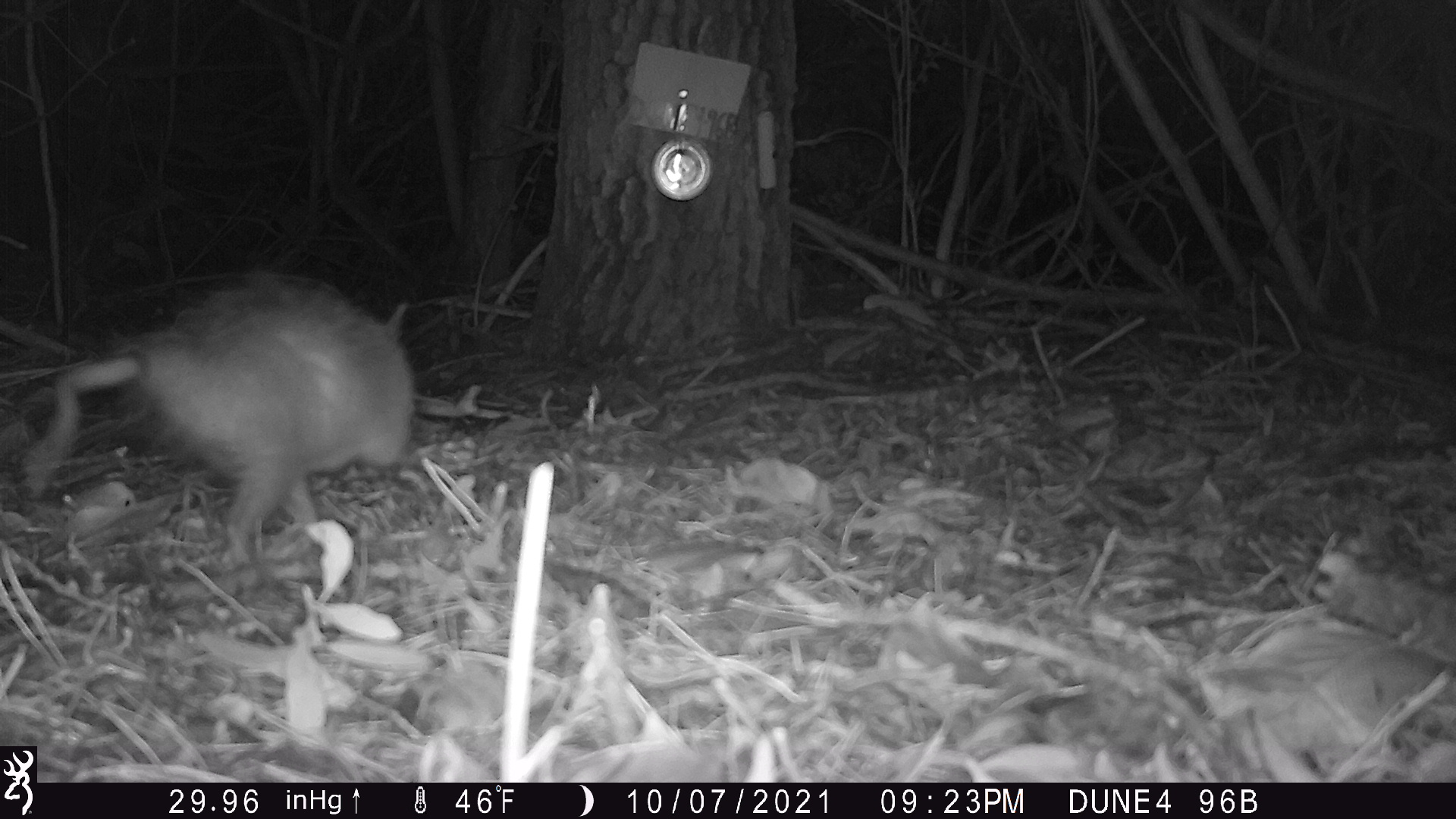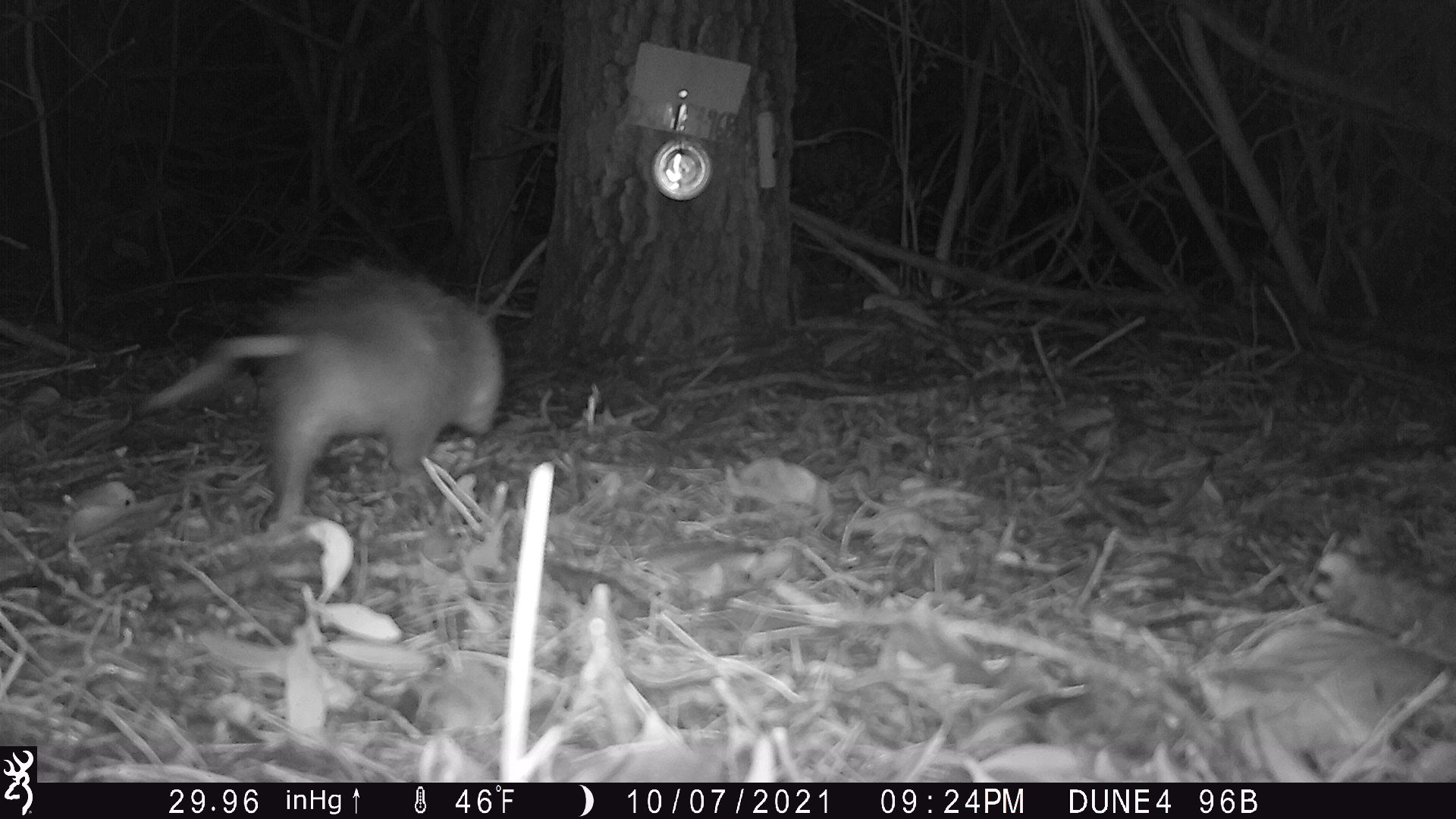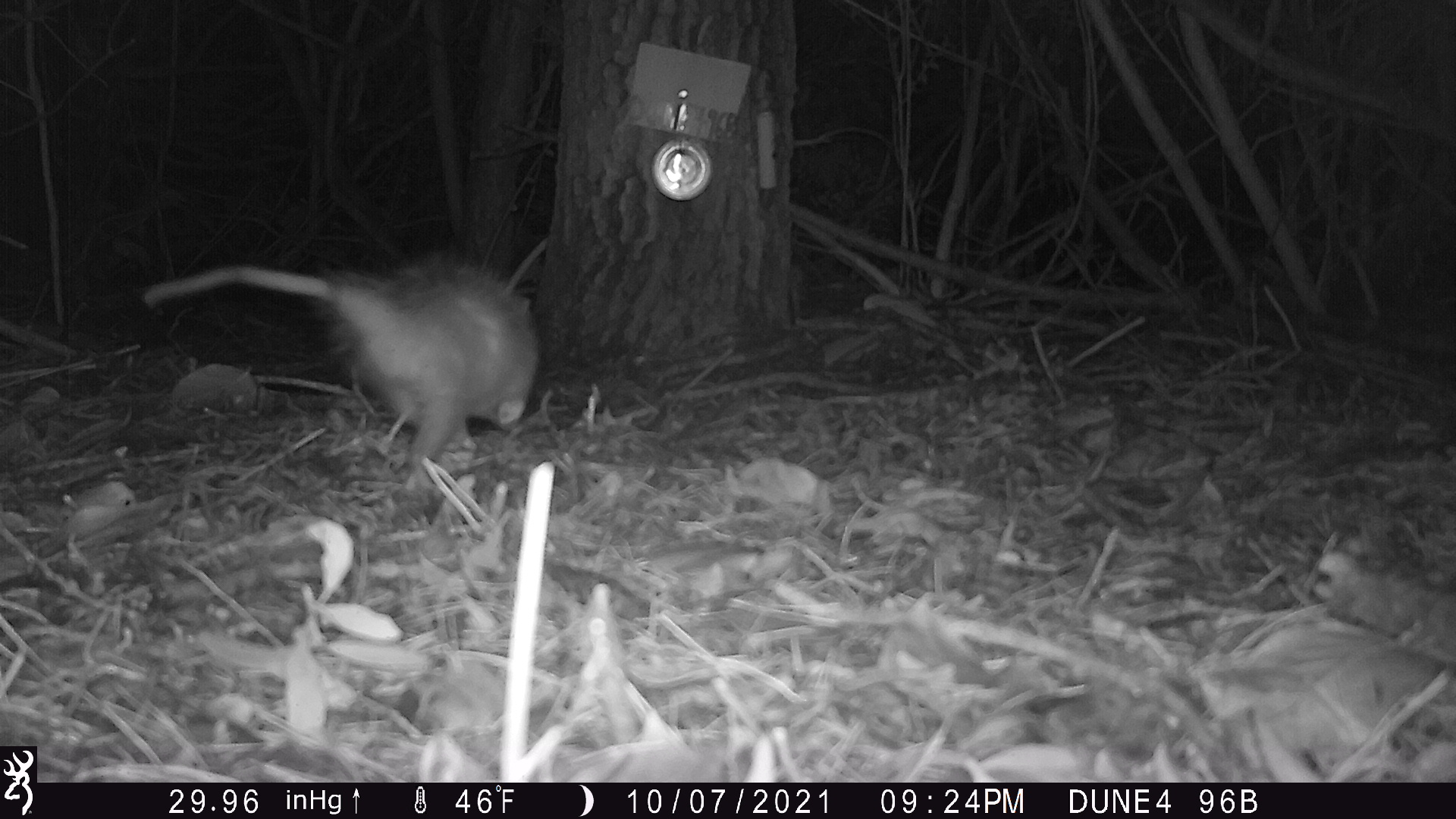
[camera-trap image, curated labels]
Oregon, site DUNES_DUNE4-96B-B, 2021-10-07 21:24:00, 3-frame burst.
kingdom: Animalia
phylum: Chordata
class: Mammalia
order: Didelphimorphia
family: Didelphidae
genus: Didelphis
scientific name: Didelphis virginiana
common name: virginia opossum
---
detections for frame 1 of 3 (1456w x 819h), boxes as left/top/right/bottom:
virginia opossum: 14/272/422/549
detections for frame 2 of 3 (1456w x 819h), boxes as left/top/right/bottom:
virginia opossum: 137/264/508/519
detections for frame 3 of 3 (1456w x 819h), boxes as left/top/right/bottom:
virginia opossum: 142/242/550/462